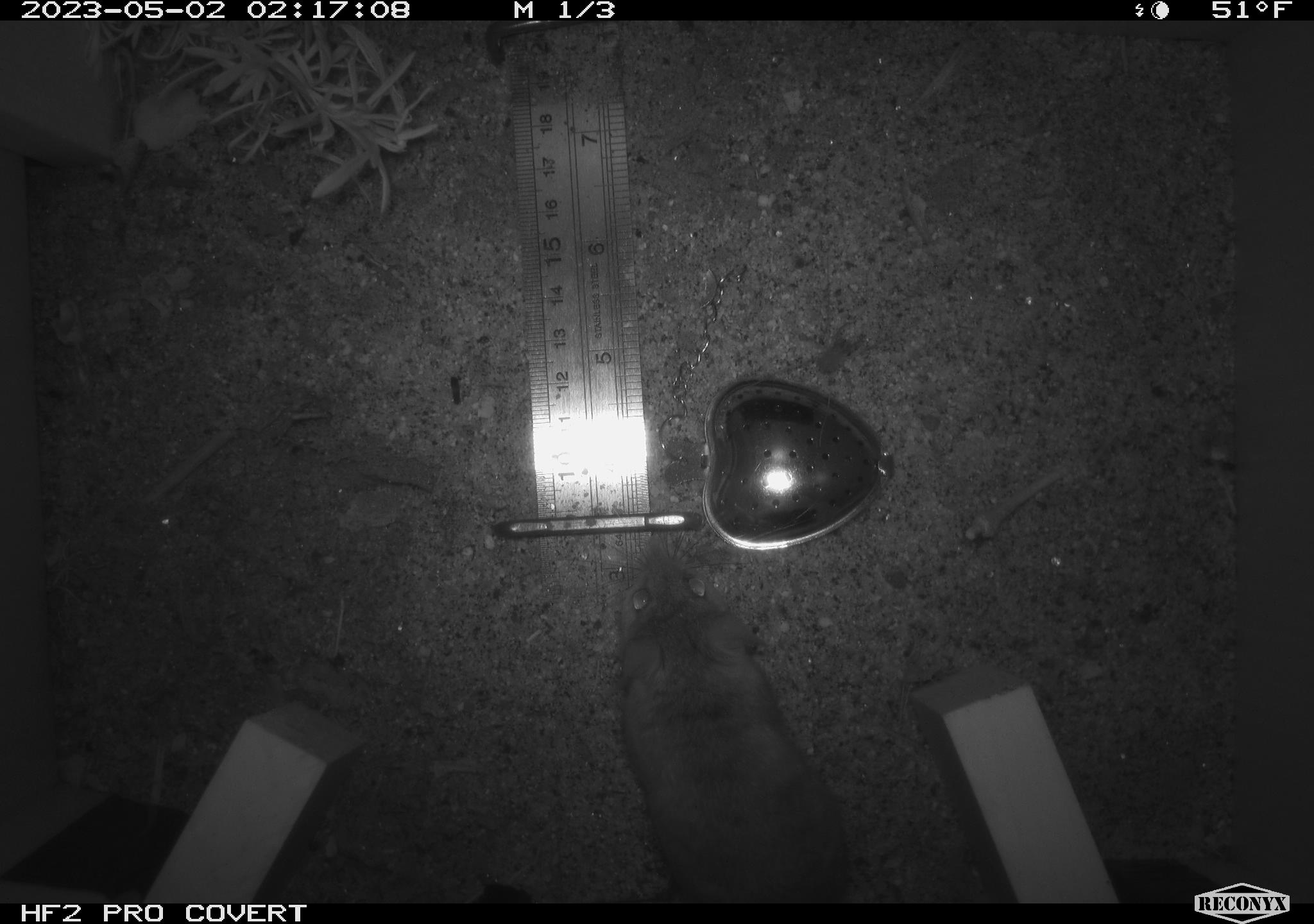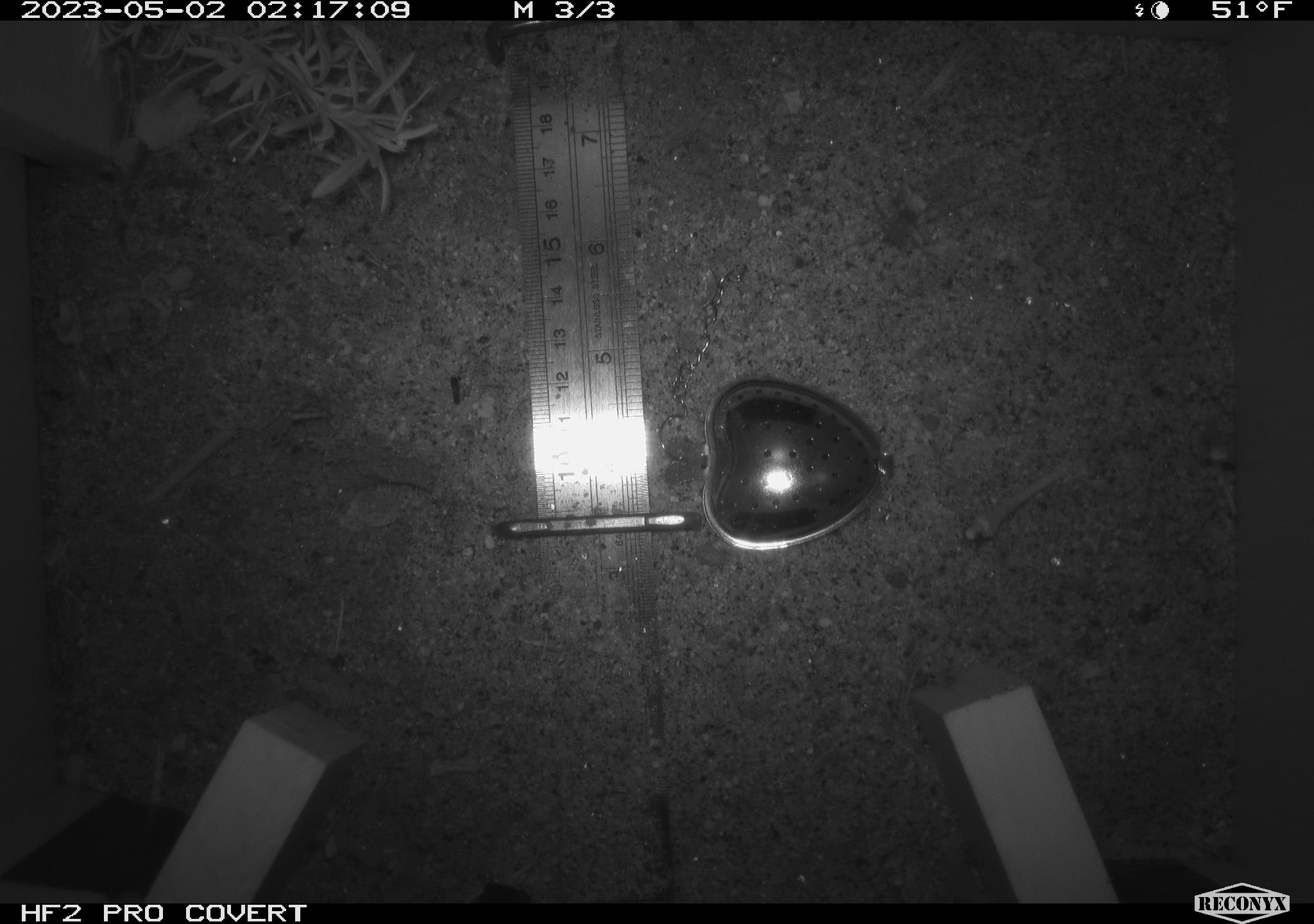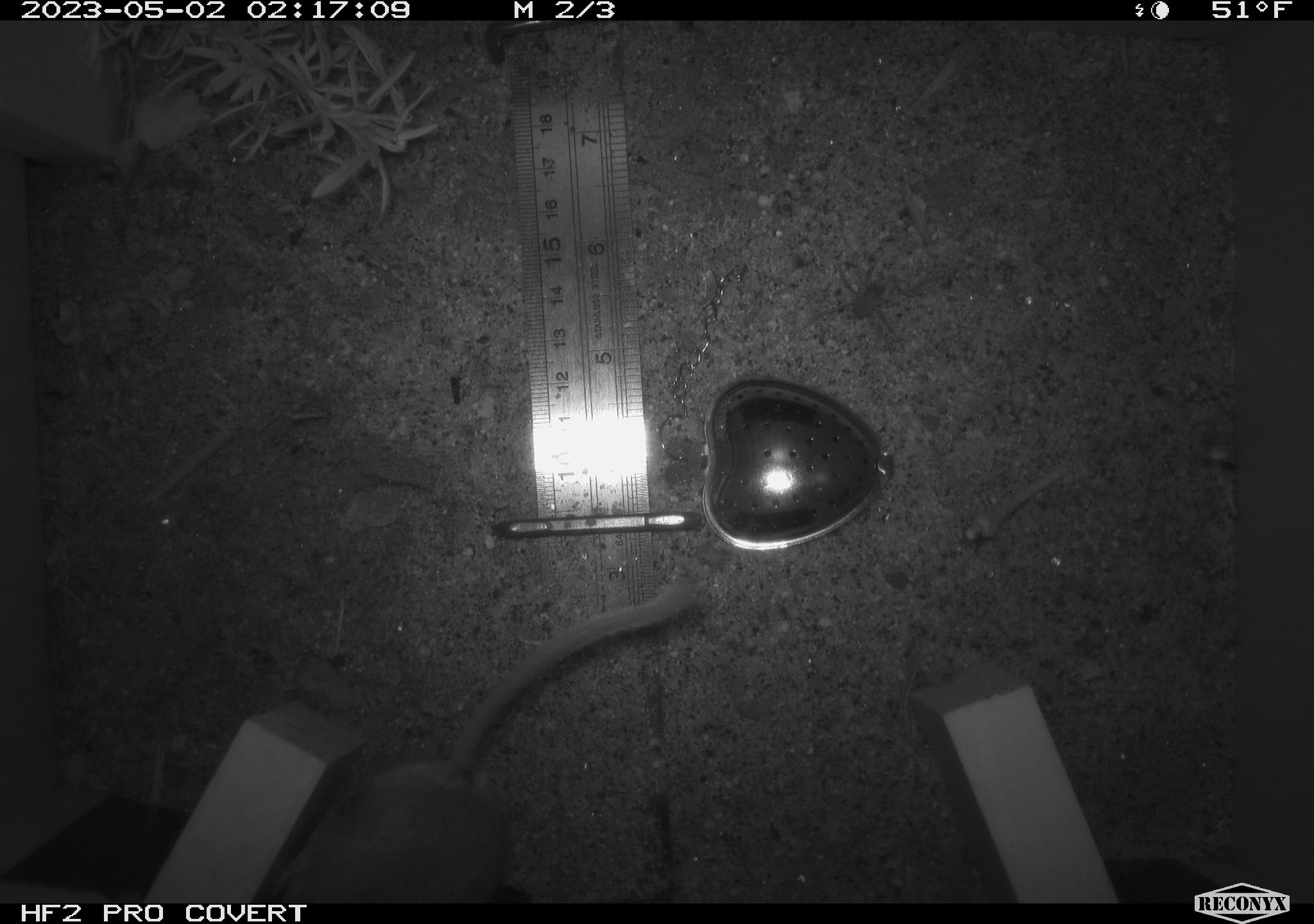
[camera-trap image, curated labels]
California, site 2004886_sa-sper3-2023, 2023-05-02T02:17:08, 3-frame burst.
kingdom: Animalia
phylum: Chordata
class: Mammalia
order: Rodentia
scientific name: Rodentia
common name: mouse species